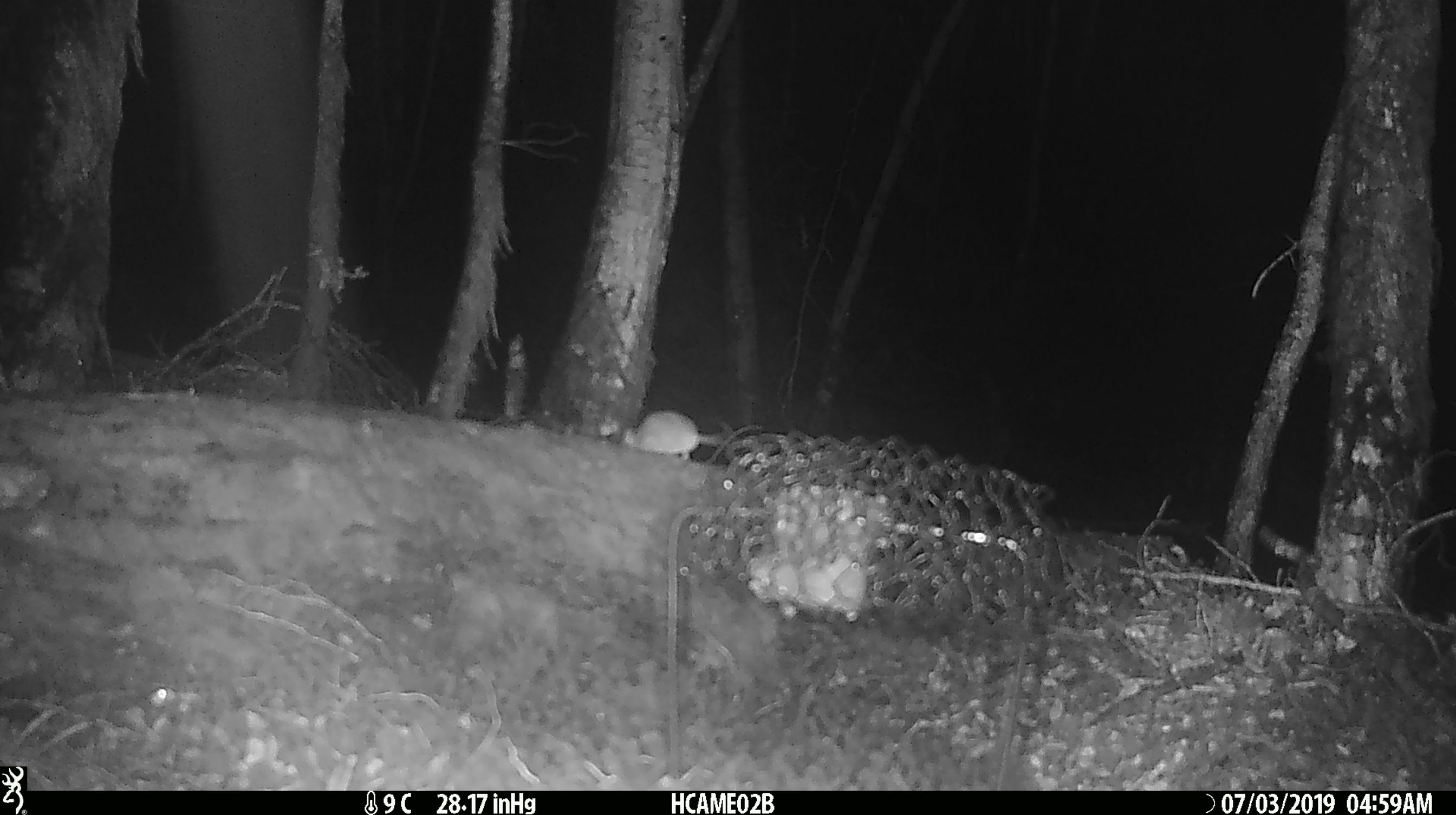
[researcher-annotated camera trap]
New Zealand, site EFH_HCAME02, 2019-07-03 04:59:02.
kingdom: Animalia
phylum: Chordata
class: Mammalia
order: Rodentia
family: Muridae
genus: Mus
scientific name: Mus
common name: mouse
Mouse (Mus).